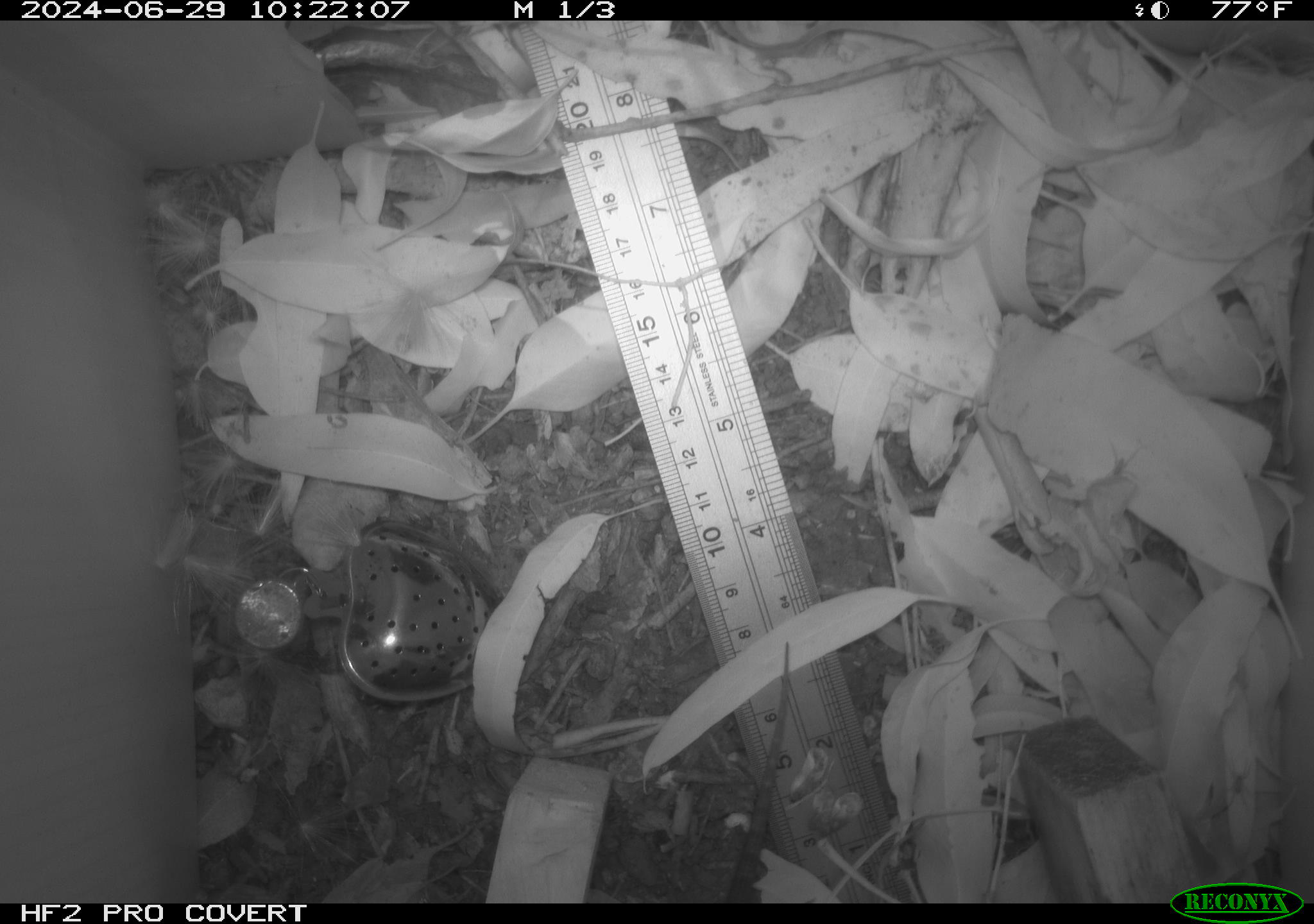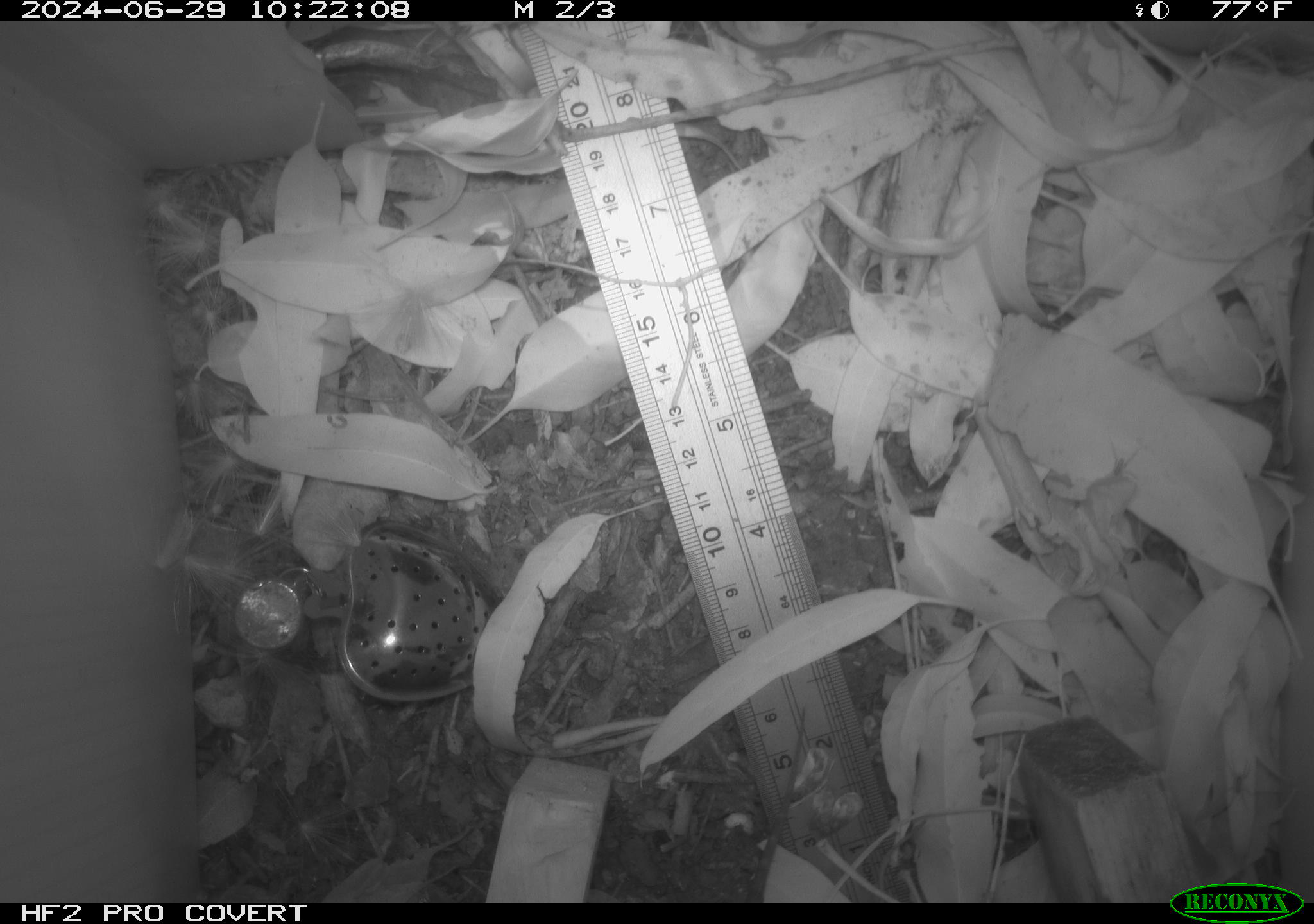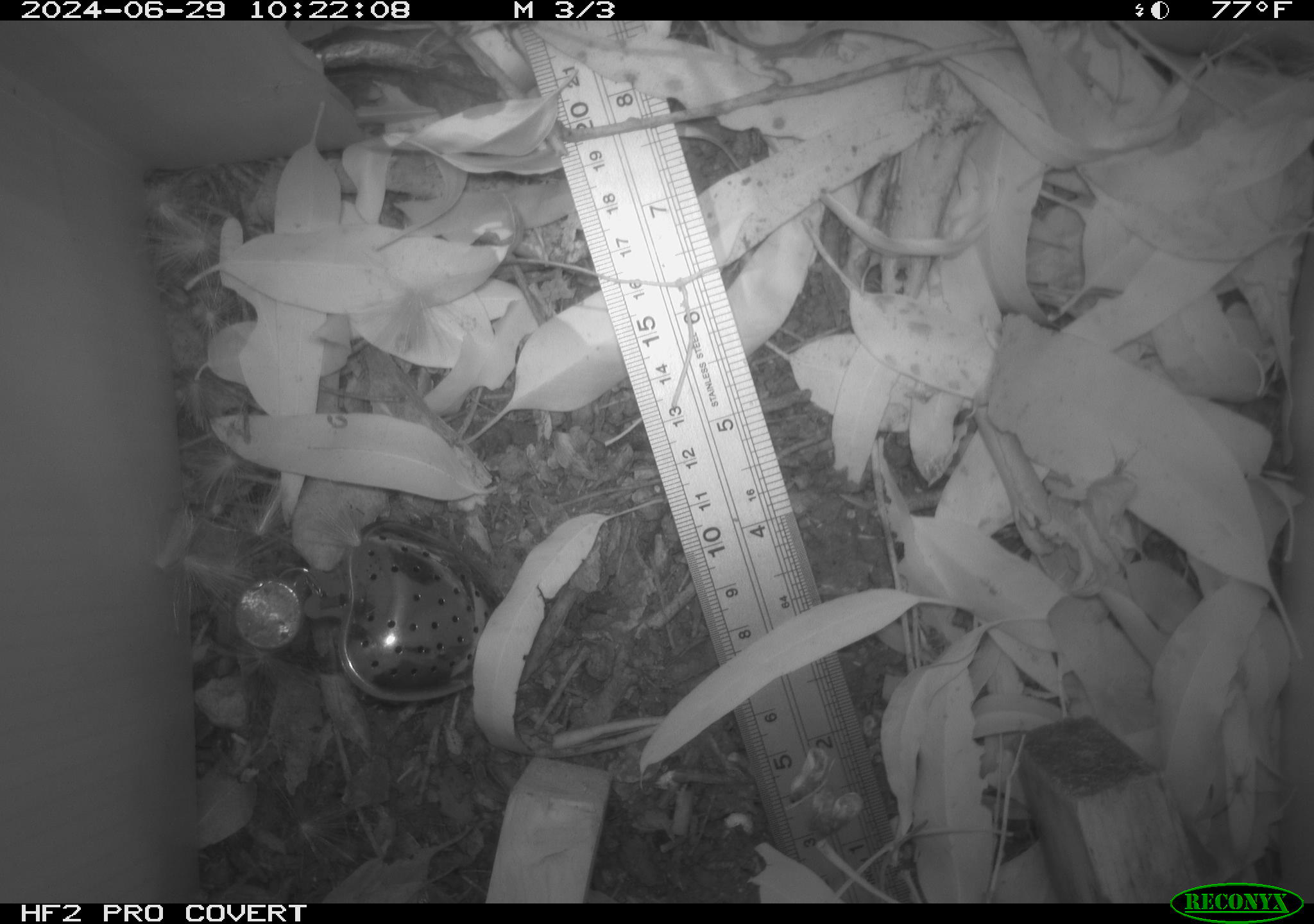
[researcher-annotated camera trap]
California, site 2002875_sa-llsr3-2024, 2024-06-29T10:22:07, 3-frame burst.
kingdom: Animalia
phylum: Chordata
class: Reptilia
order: Squamata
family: Phrynosomatidae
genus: Sceloporus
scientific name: Sceloporus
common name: spiny lizards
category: sceloporus species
Sceloporus species (spiny lizards) (Sceloporus).